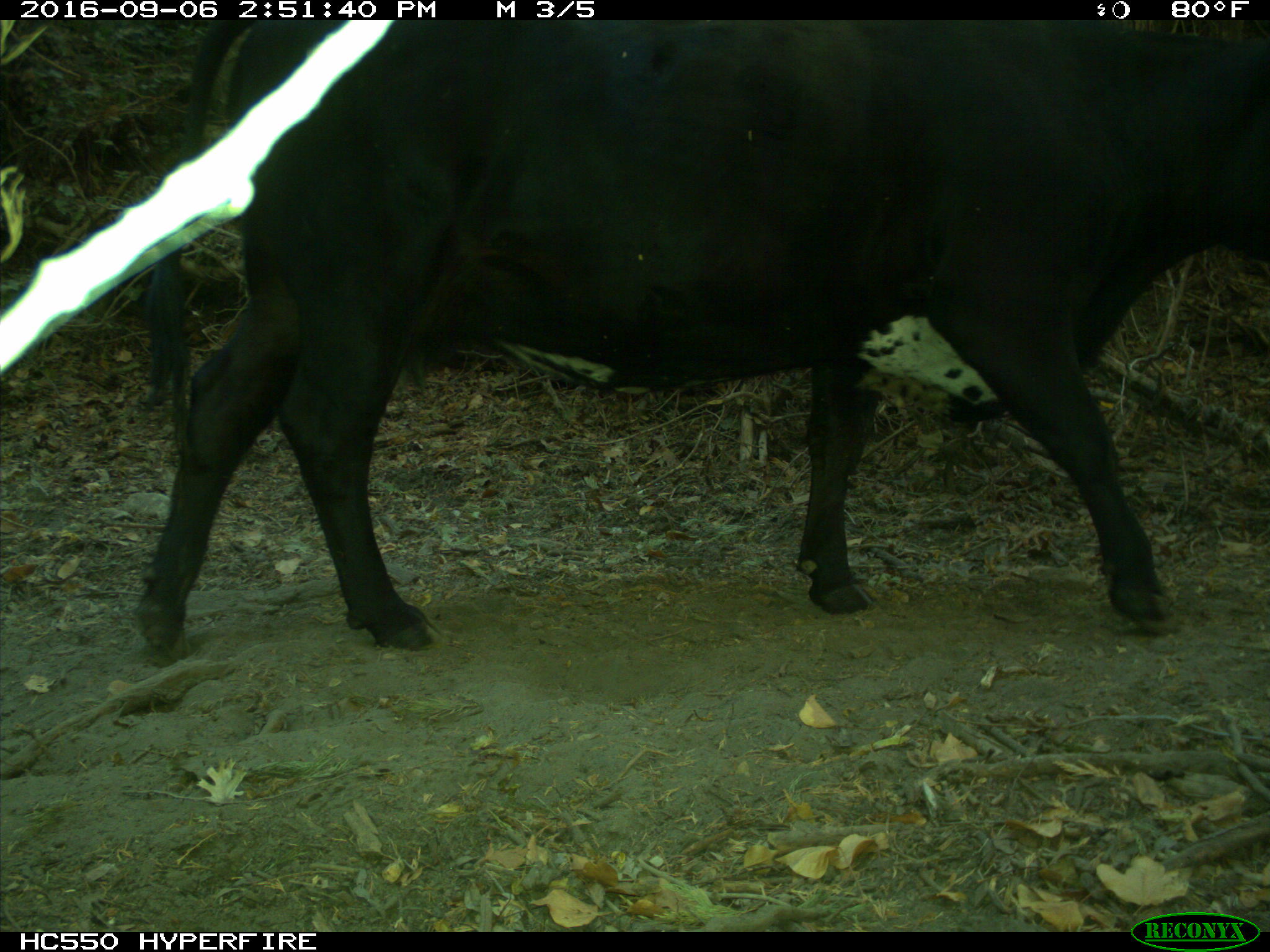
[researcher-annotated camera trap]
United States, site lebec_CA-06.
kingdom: Animalia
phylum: Chordata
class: Mammalia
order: Artiodactyla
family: Bovidae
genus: Bos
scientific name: Bos taurus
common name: domestic cow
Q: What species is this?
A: Bos taurus (domestic cow).